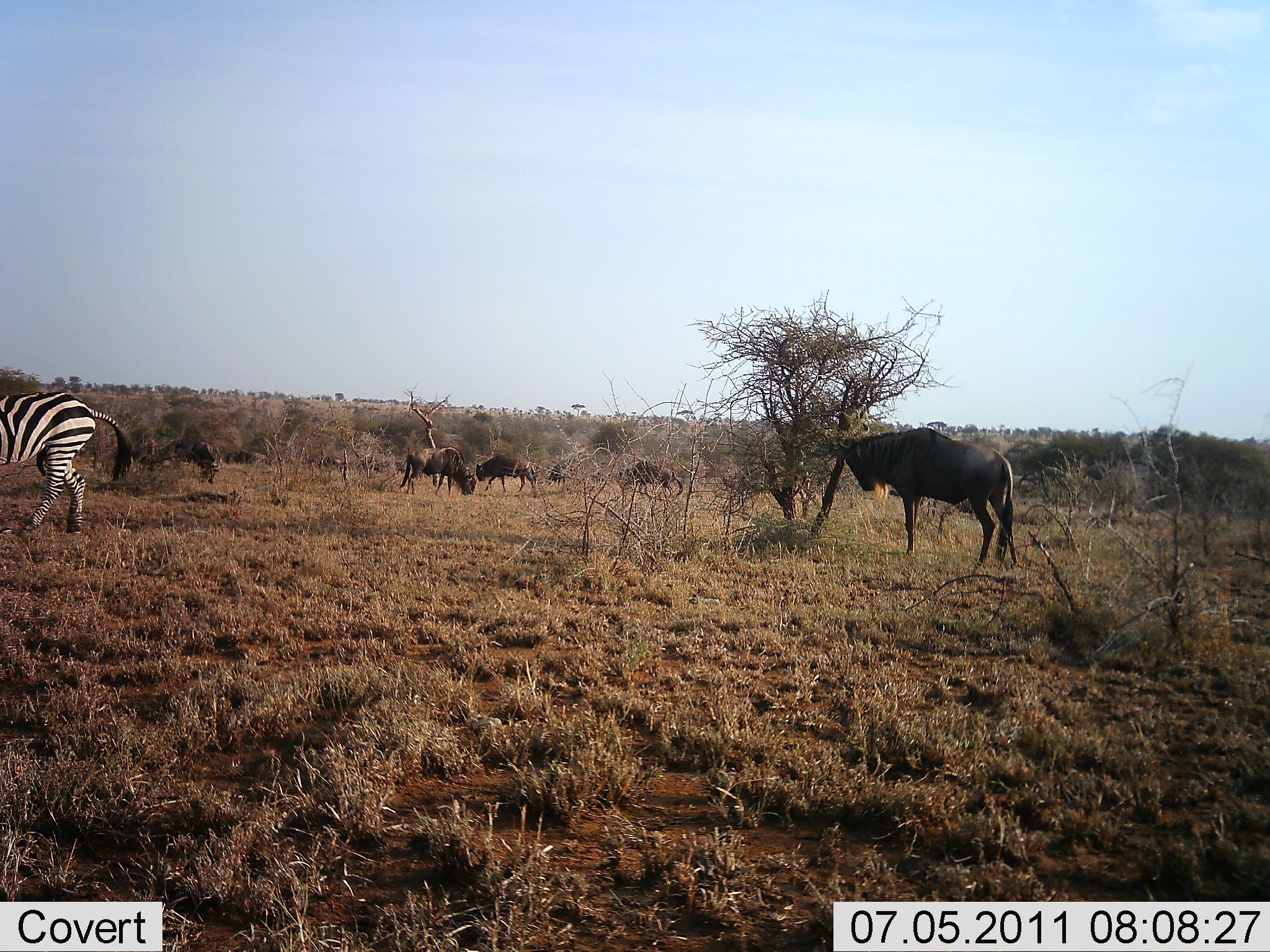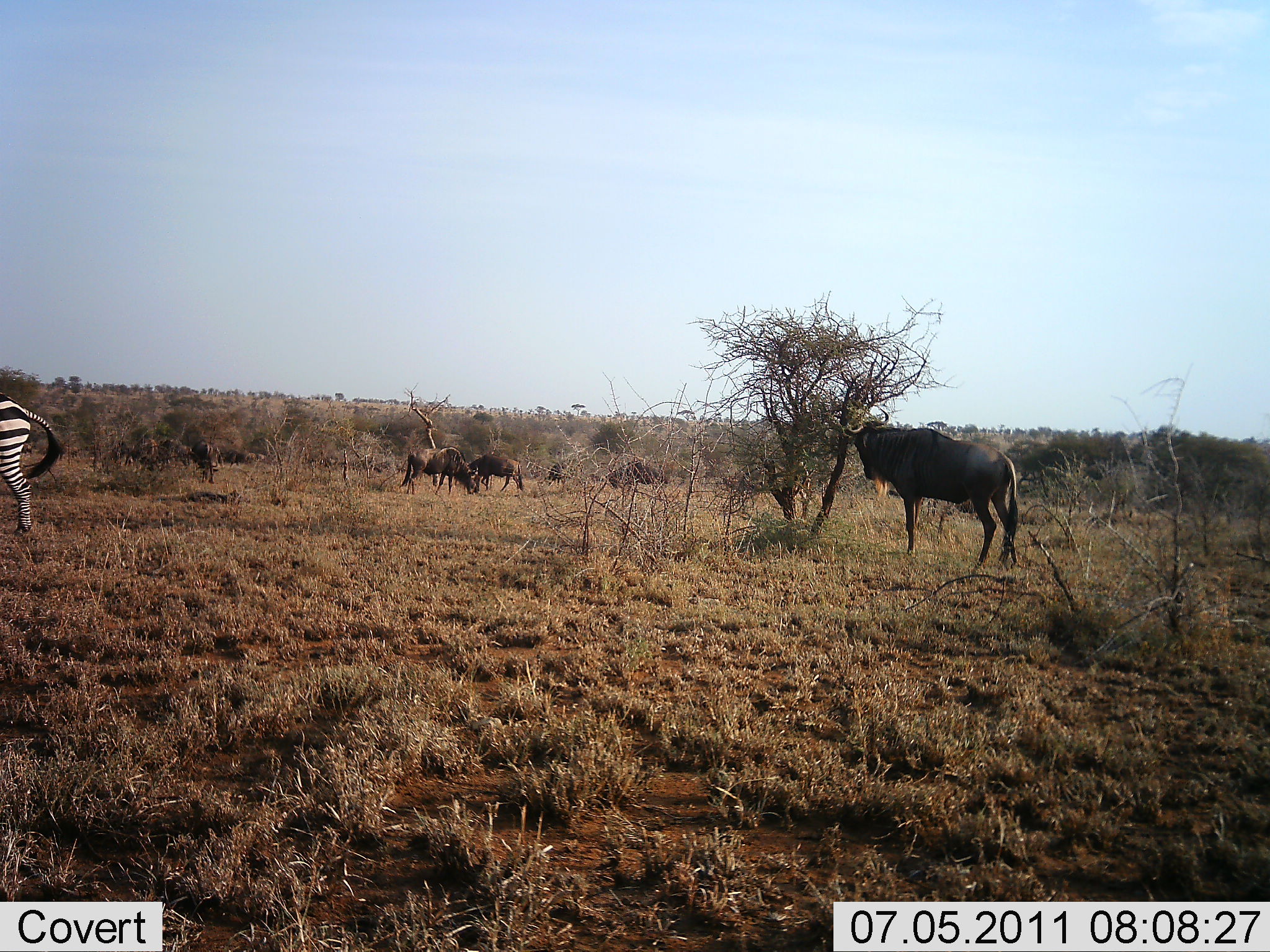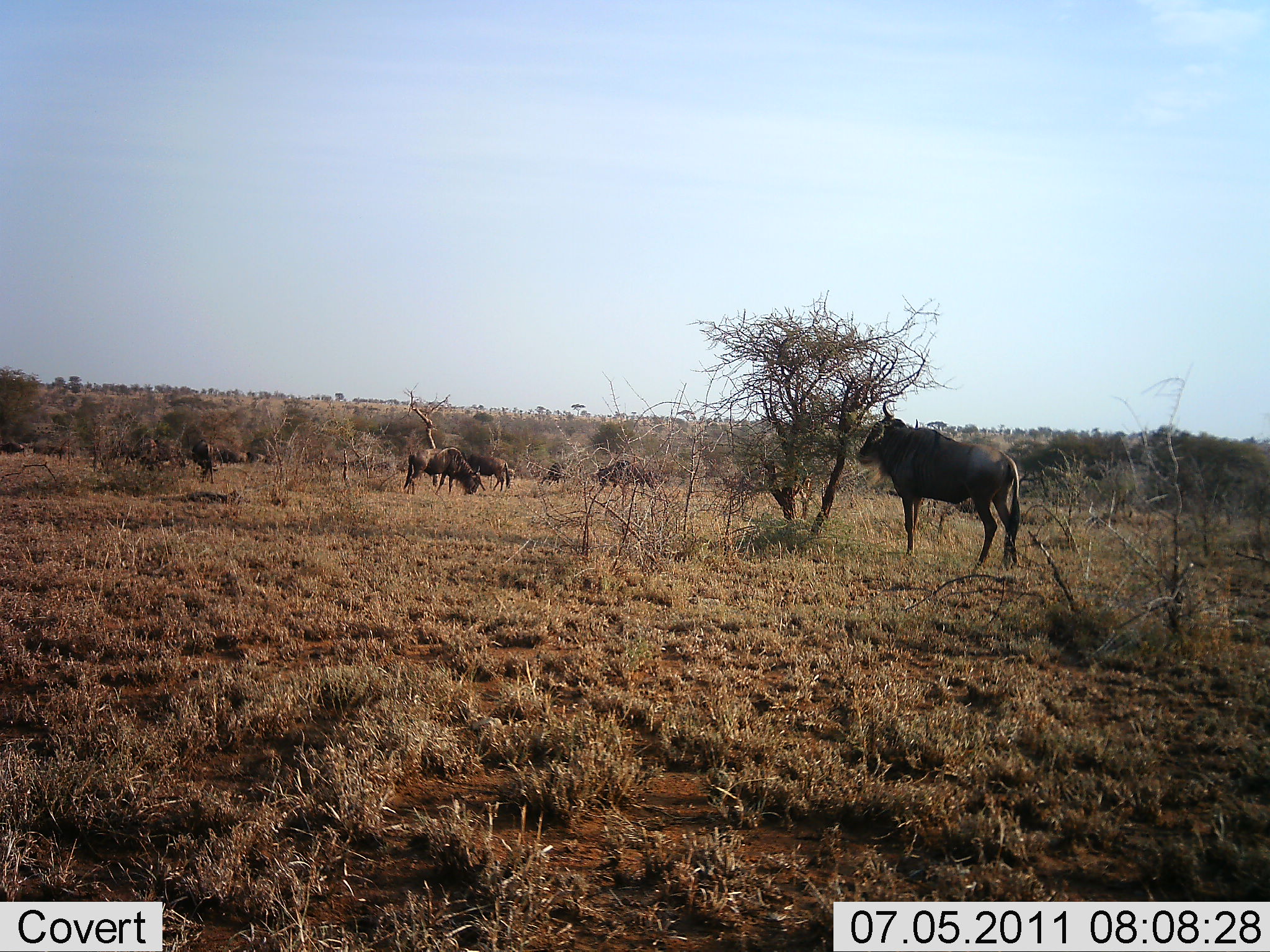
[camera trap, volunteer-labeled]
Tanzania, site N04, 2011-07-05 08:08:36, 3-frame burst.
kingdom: Animalia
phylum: Chordata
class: Mammalia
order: Artiodactyla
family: Bovidae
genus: Connochaetes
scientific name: Connochaetes taurinus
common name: blue wildebeest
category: wildebeest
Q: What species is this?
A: Wildebeest (blue wildebeest) (Connochaetes taurinus).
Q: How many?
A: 8.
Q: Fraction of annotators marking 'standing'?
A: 77%.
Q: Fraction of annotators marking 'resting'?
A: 0%.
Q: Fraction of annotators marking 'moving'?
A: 46%.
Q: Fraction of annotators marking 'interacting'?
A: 8%.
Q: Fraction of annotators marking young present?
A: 0%.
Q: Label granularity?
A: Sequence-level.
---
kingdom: Animalia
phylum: Chordata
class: Mammalia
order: Perissodactyla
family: Equidae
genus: Equus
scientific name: Equus quagga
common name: plains zebra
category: zebra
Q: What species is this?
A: Zebra (plains zebra) (Equus quagga).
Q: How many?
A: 1.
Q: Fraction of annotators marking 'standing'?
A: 20%.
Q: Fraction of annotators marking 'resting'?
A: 0%.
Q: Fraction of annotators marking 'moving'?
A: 80%.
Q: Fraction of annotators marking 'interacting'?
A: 0%.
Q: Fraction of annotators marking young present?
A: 0%.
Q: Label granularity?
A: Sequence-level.